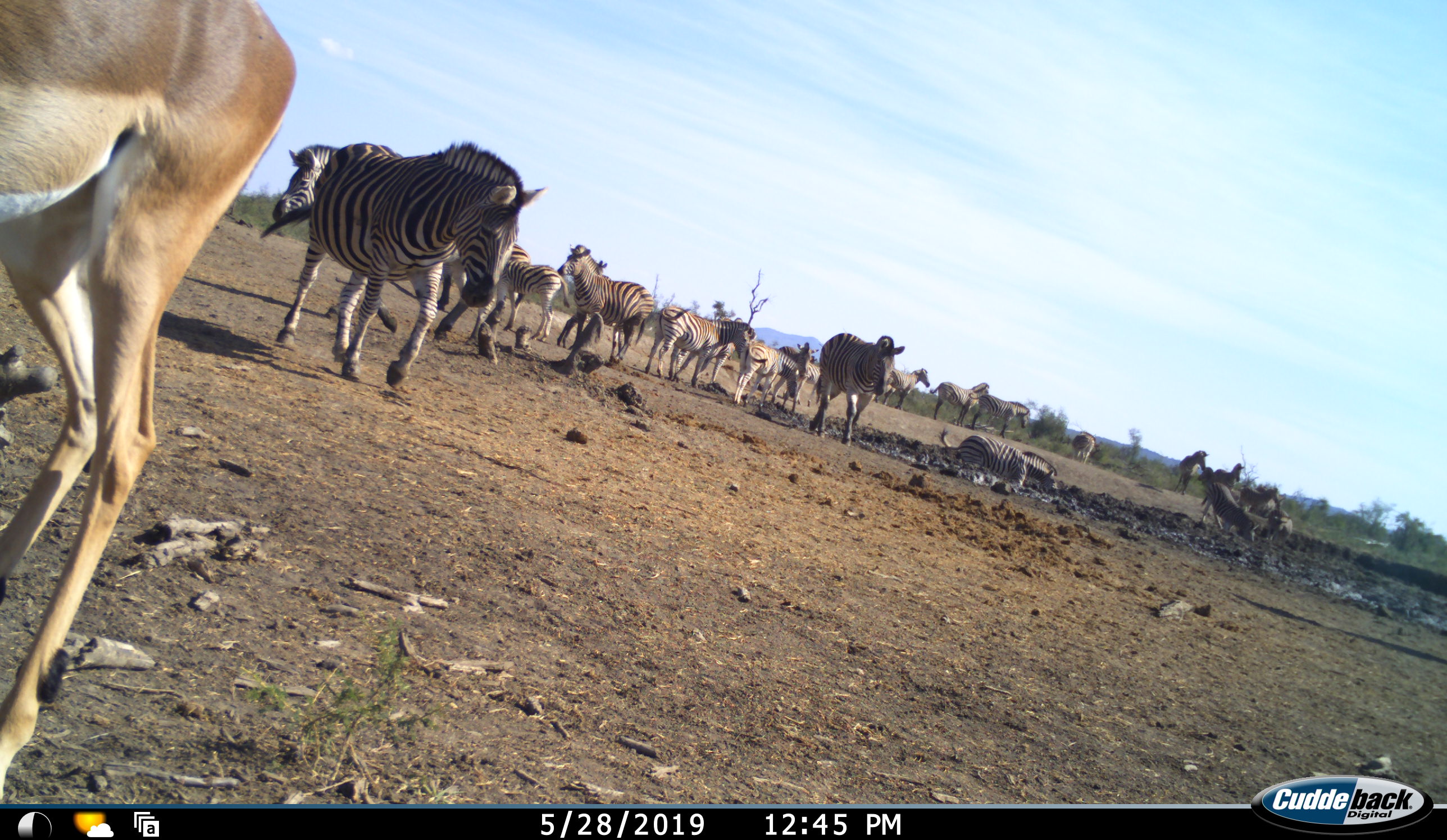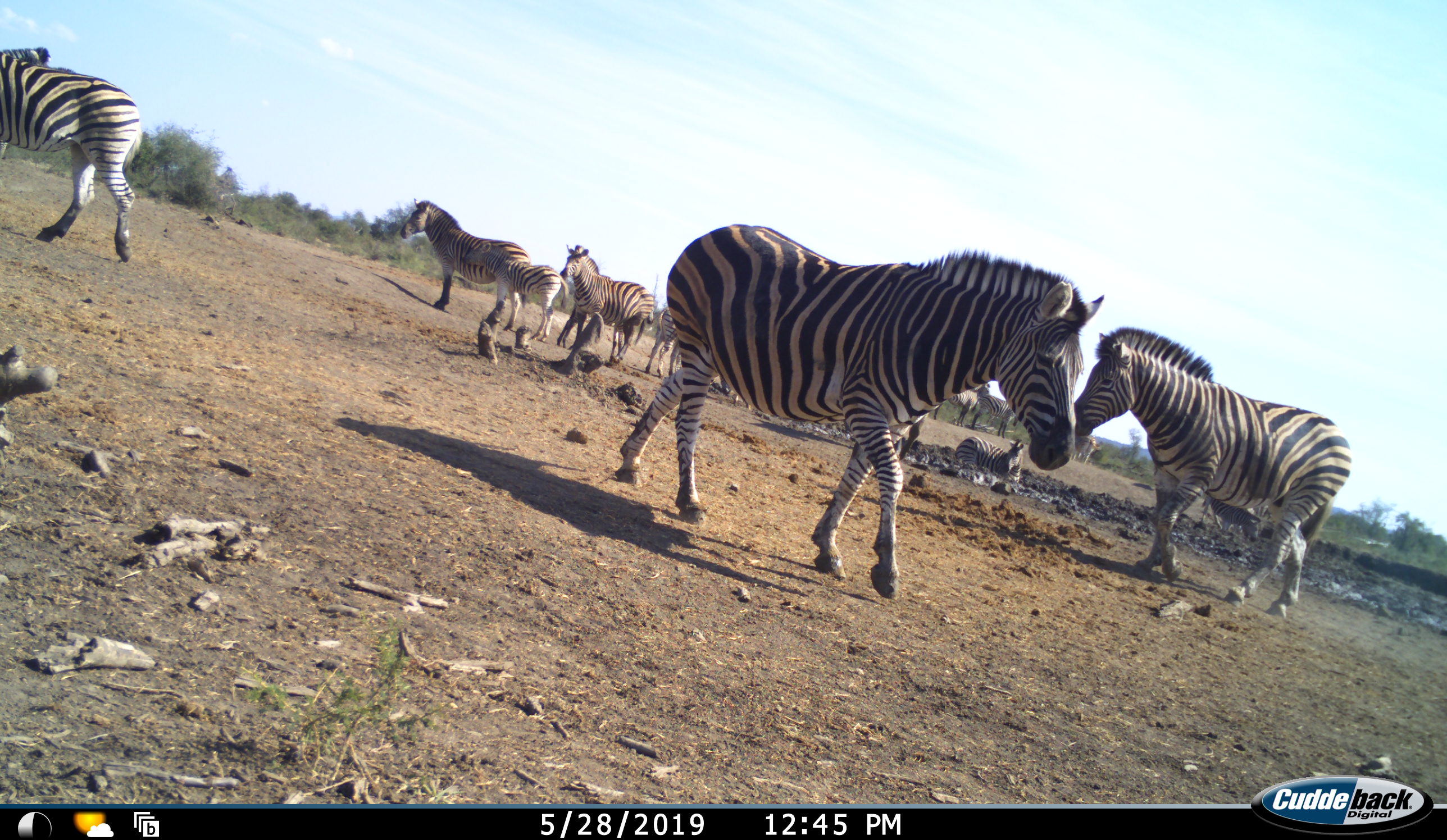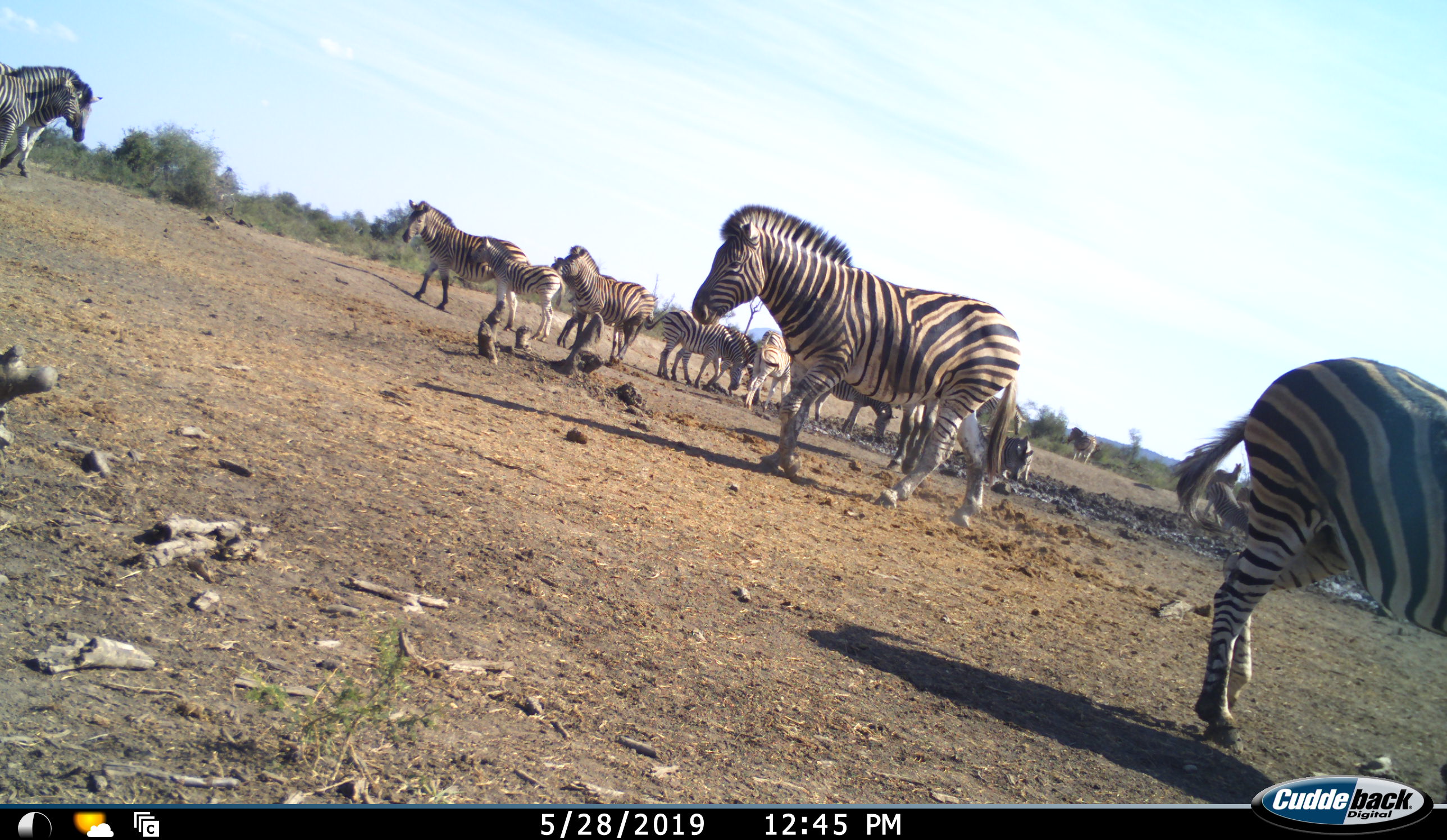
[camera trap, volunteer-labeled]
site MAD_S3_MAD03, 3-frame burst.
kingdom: Animalia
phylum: Chordata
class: Mammalia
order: Perissodactyla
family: Equidae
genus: Equus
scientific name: Equus quagga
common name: plains zebra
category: zebraplains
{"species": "zebraplains (plains zebra) (Equus quagga)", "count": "11-50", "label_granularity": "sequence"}